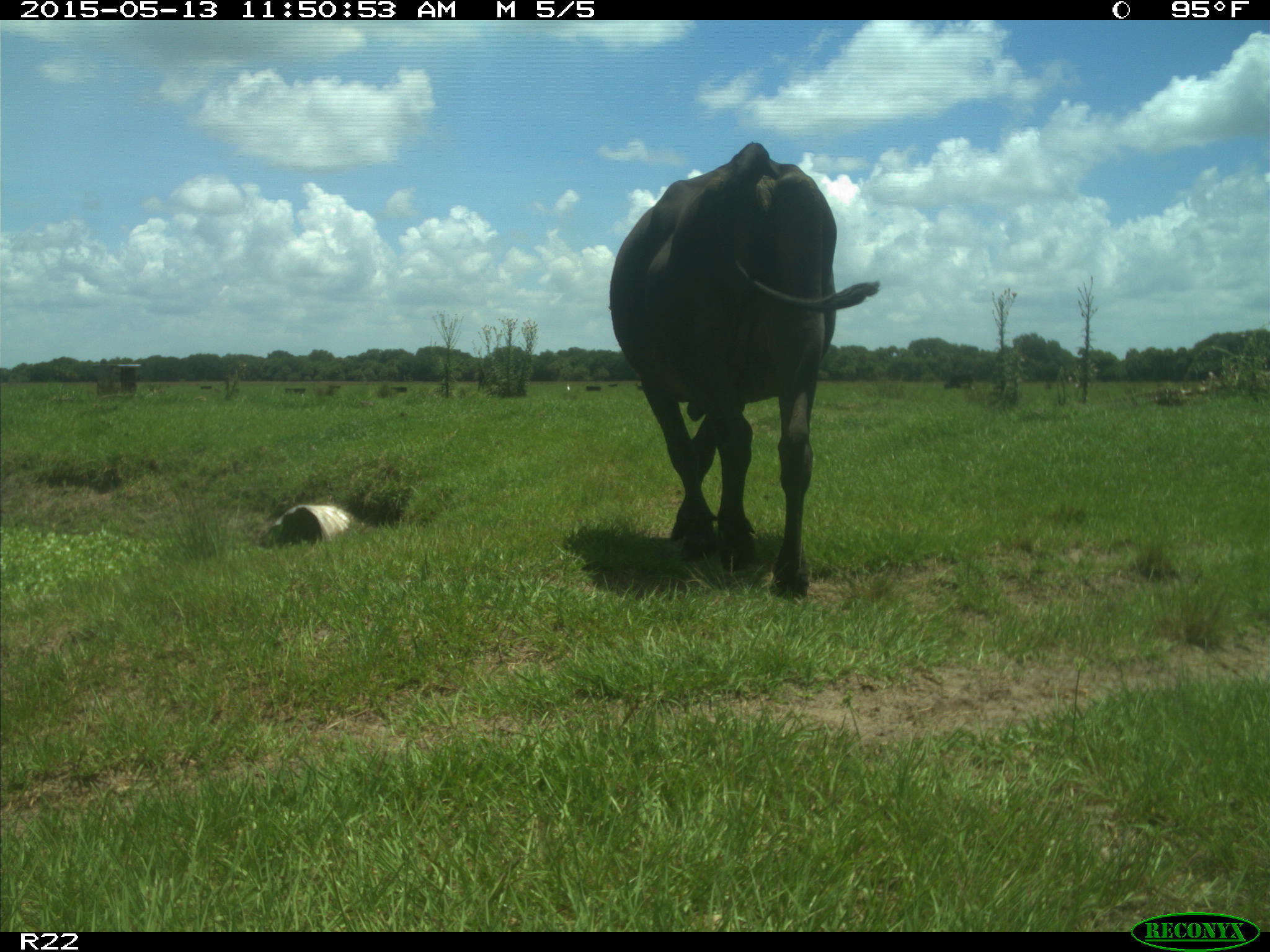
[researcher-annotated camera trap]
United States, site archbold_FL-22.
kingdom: Animalia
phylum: Chordata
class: Mammalia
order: Artiodactyla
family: Bovidae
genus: Bos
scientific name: Bos taurus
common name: domestic cow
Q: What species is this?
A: Bos taurus (domestic cow).